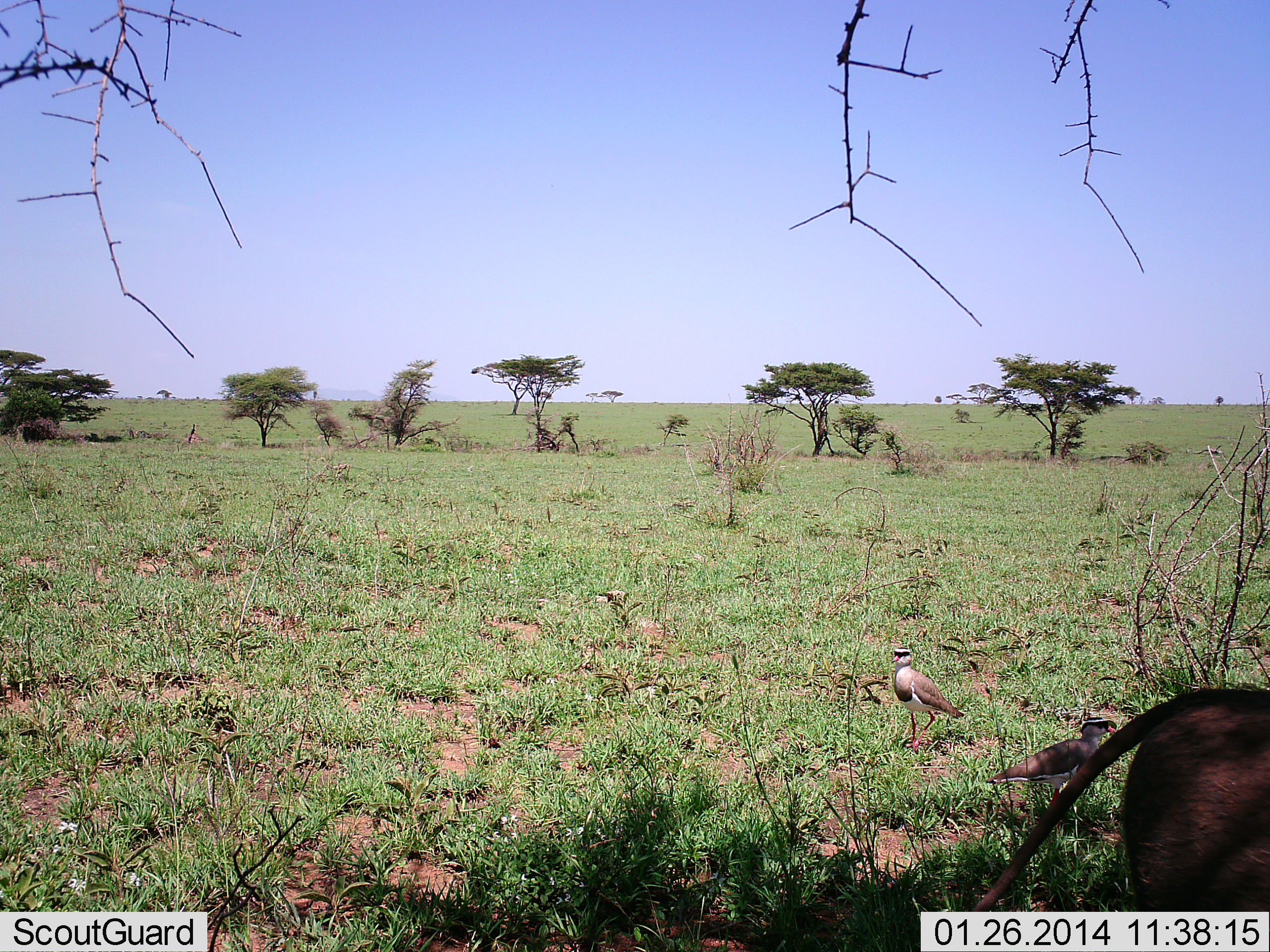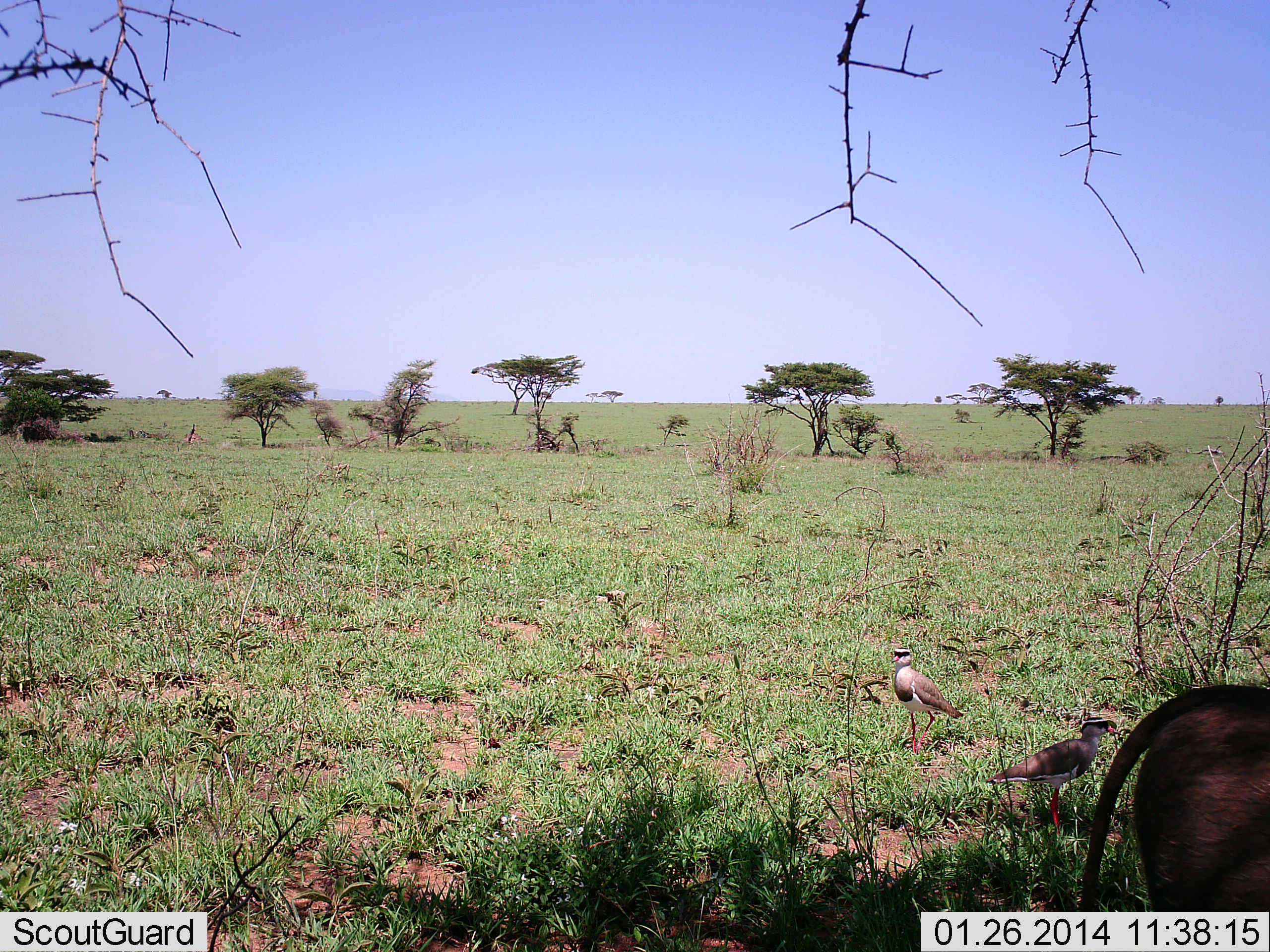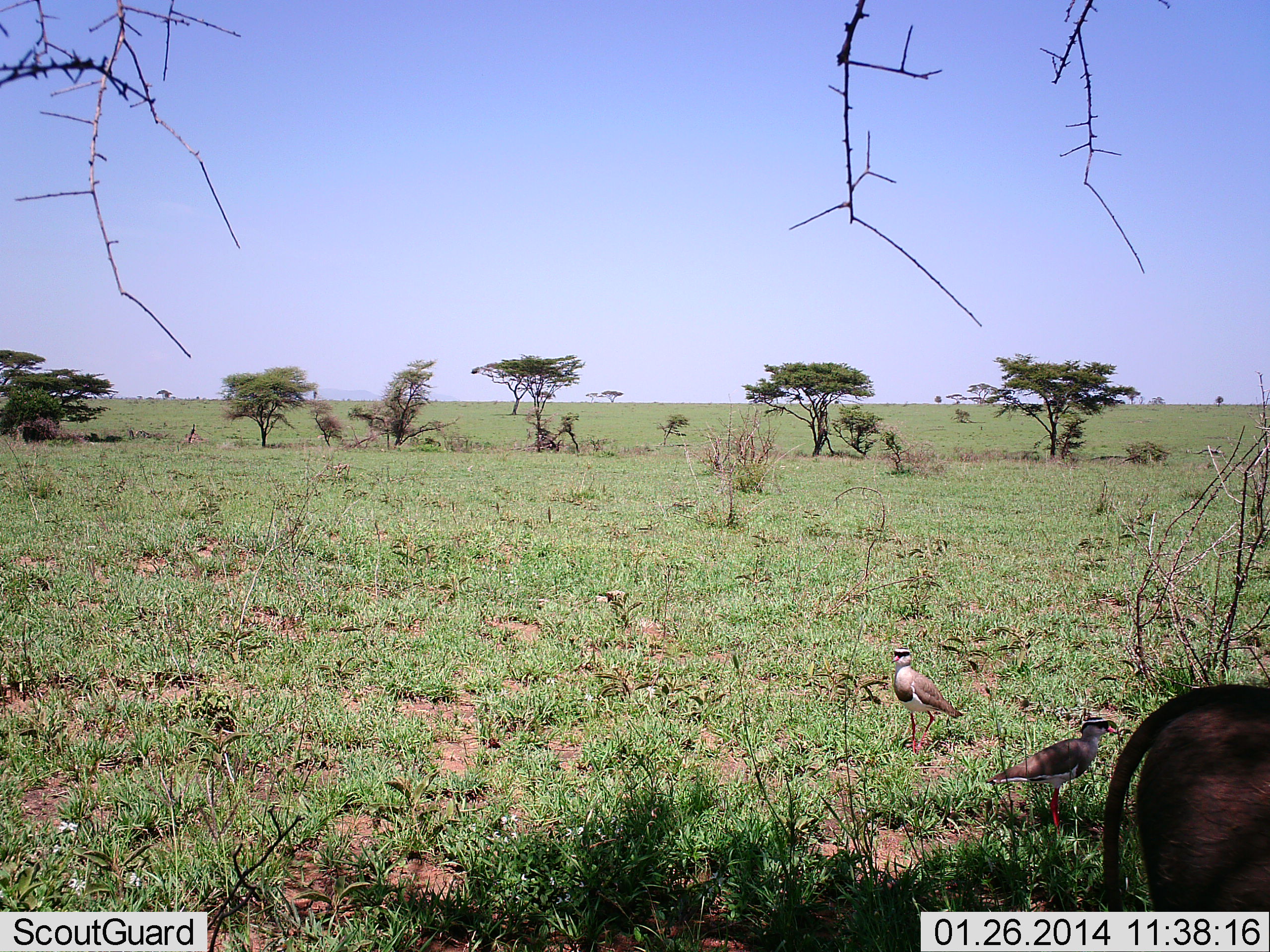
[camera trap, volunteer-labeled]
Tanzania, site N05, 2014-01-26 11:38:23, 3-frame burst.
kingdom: Animalia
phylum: Chordata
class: Aves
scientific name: Aves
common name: bird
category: otherbird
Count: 2.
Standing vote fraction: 94%.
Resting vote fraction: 6%.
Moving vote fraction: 0%.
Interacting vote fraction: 0%.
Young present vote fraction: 0%.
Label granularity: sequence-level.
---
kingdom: Animalia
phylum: Chordata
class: Mammalia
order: Artiodactyla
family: Suidae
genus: Phacochoerus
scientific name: Phacochoerus africanus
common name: warthog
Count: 1.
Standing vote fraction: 91%.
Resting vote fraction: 0%.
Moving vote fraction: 0%.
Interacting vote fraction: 0%.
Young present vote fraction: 0%.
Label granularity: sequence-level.